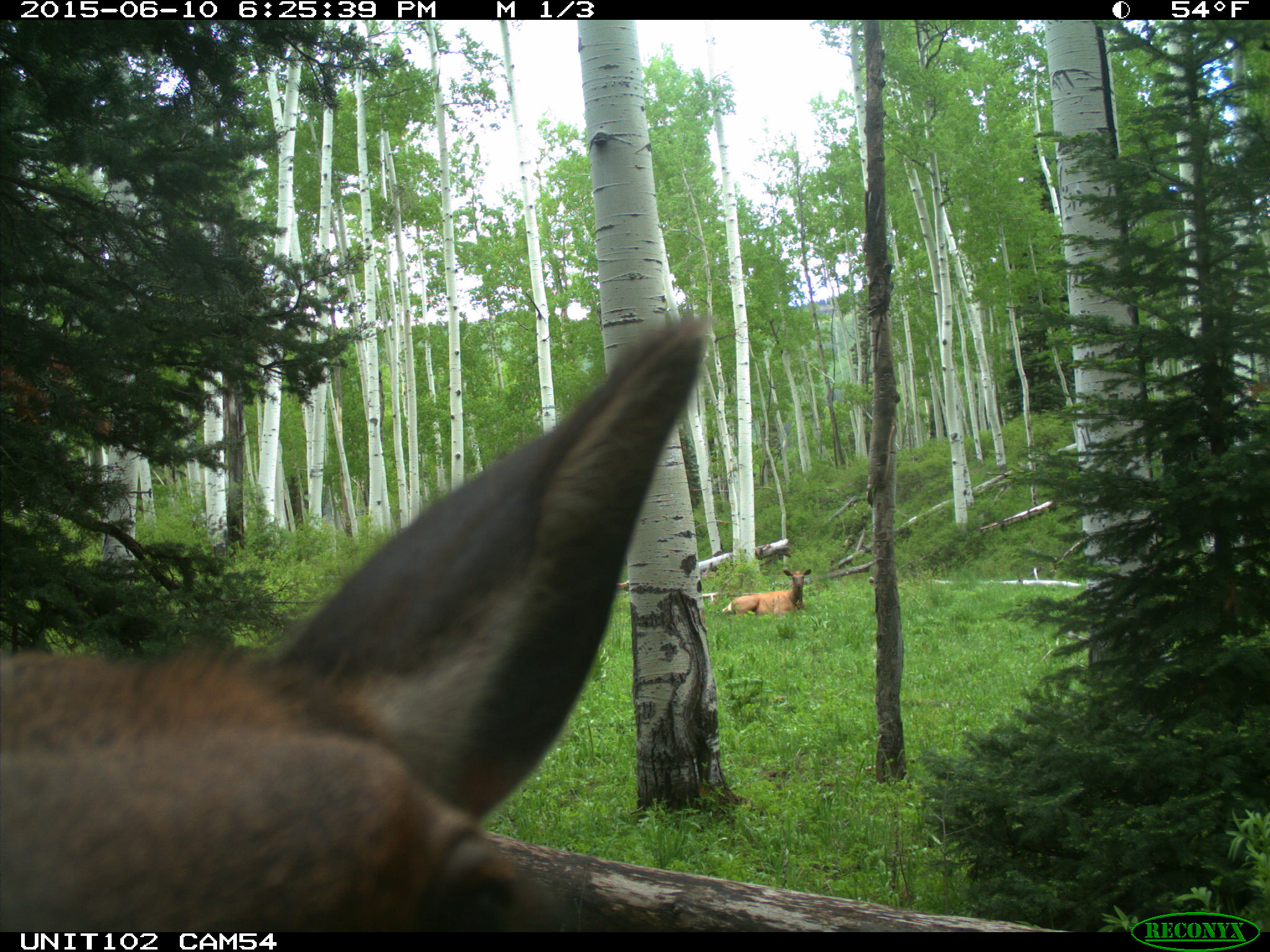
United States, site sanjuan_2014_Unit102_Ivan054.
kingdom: Animalia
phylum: Chordata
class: Mammalia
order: Artiodactyla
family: Cervidae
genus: Cervus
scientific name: Cervus elaphus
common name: red deer